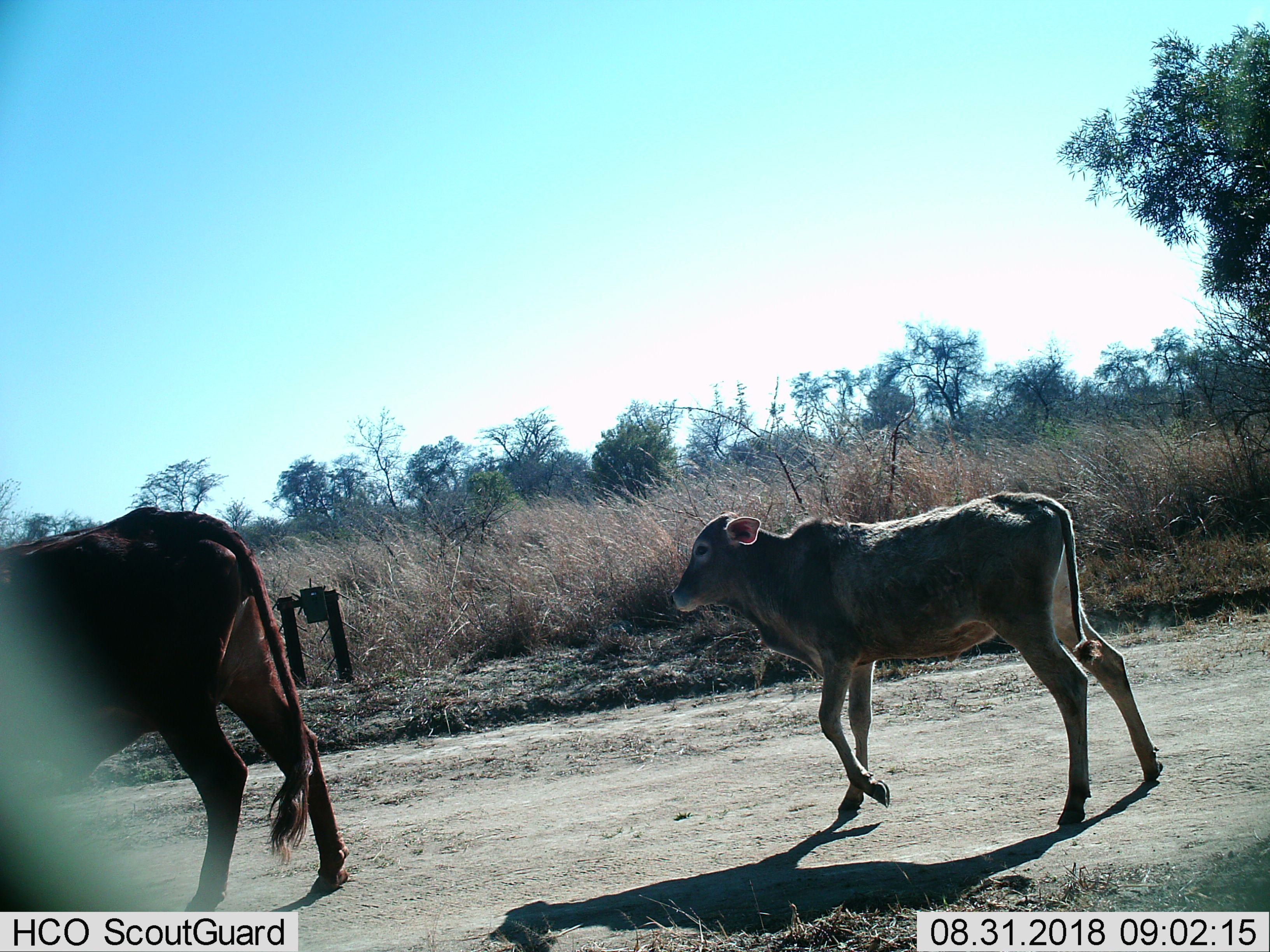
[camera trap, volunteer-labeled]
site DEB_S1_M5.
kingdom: Animalia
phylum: Chordata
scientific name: Vertebrata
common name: domestic animal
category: domesticanimal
Domesticanimal (domestic animal) (Vertebrata), count 2. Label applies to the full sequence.